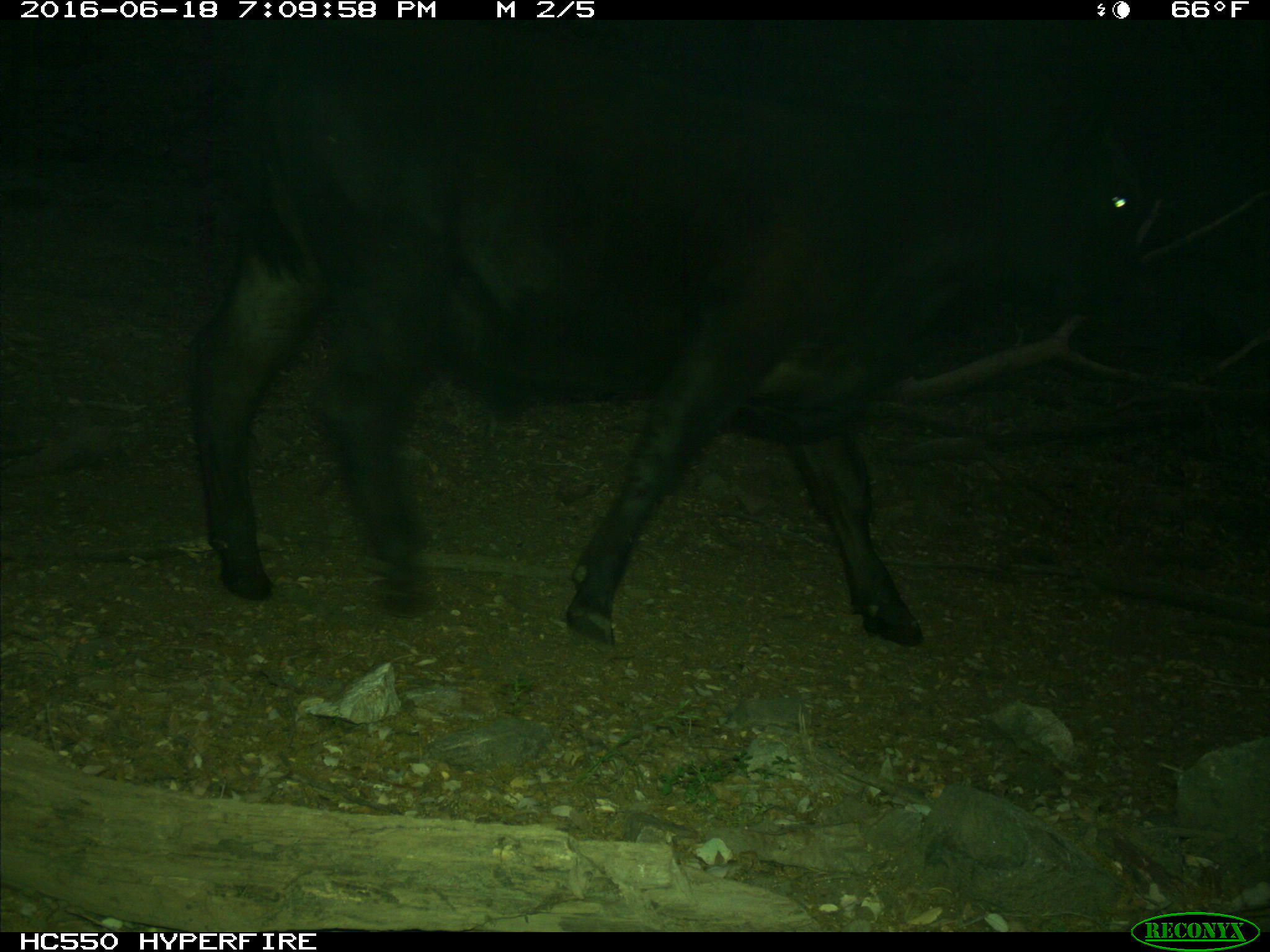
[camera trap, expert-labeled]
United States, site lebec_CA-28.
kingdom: Animalia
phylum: Chordata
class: Mammalia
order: Artiodactyla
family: Bovidae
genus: Bos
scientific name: Bos taurus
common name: domestic cow